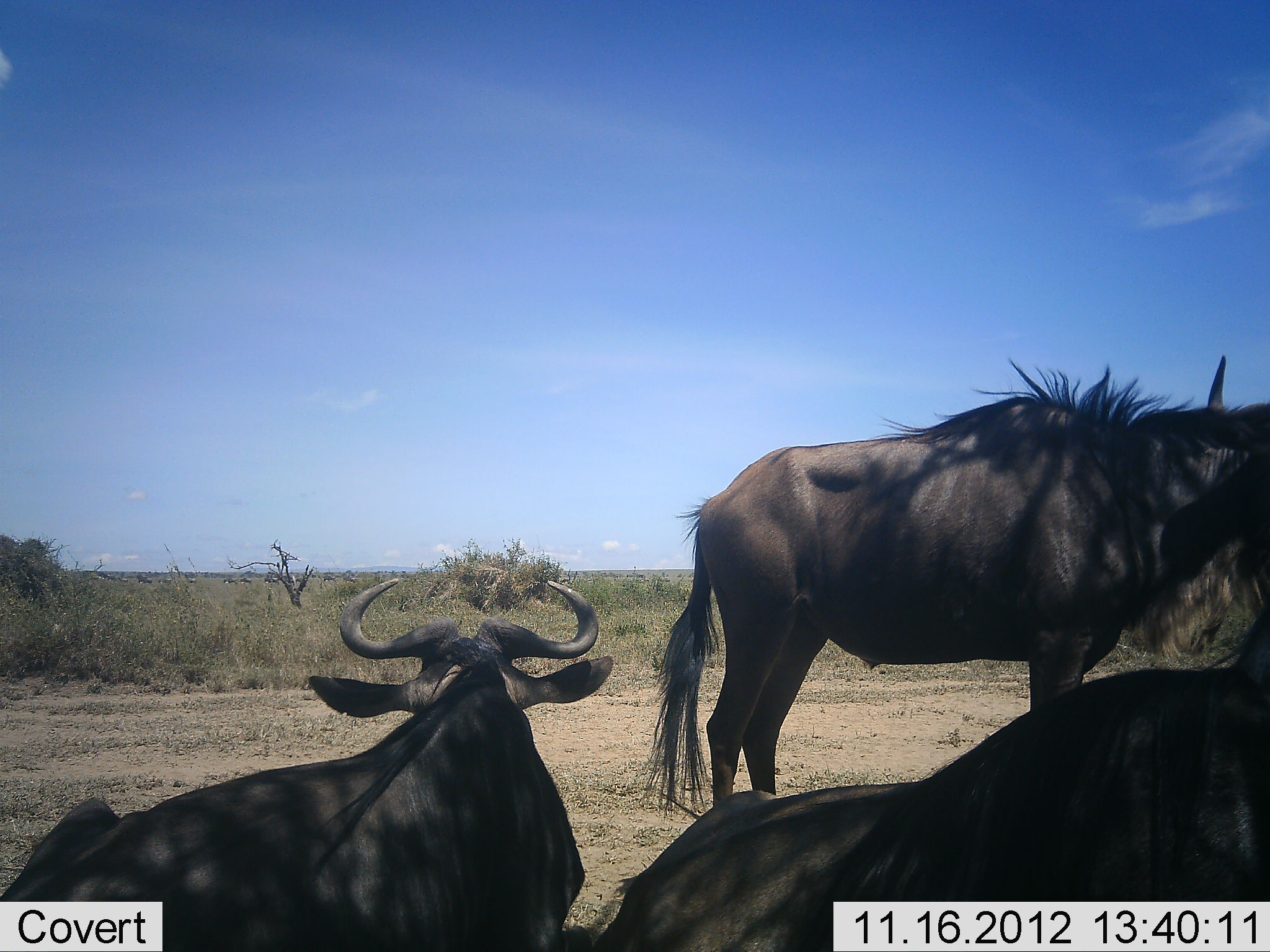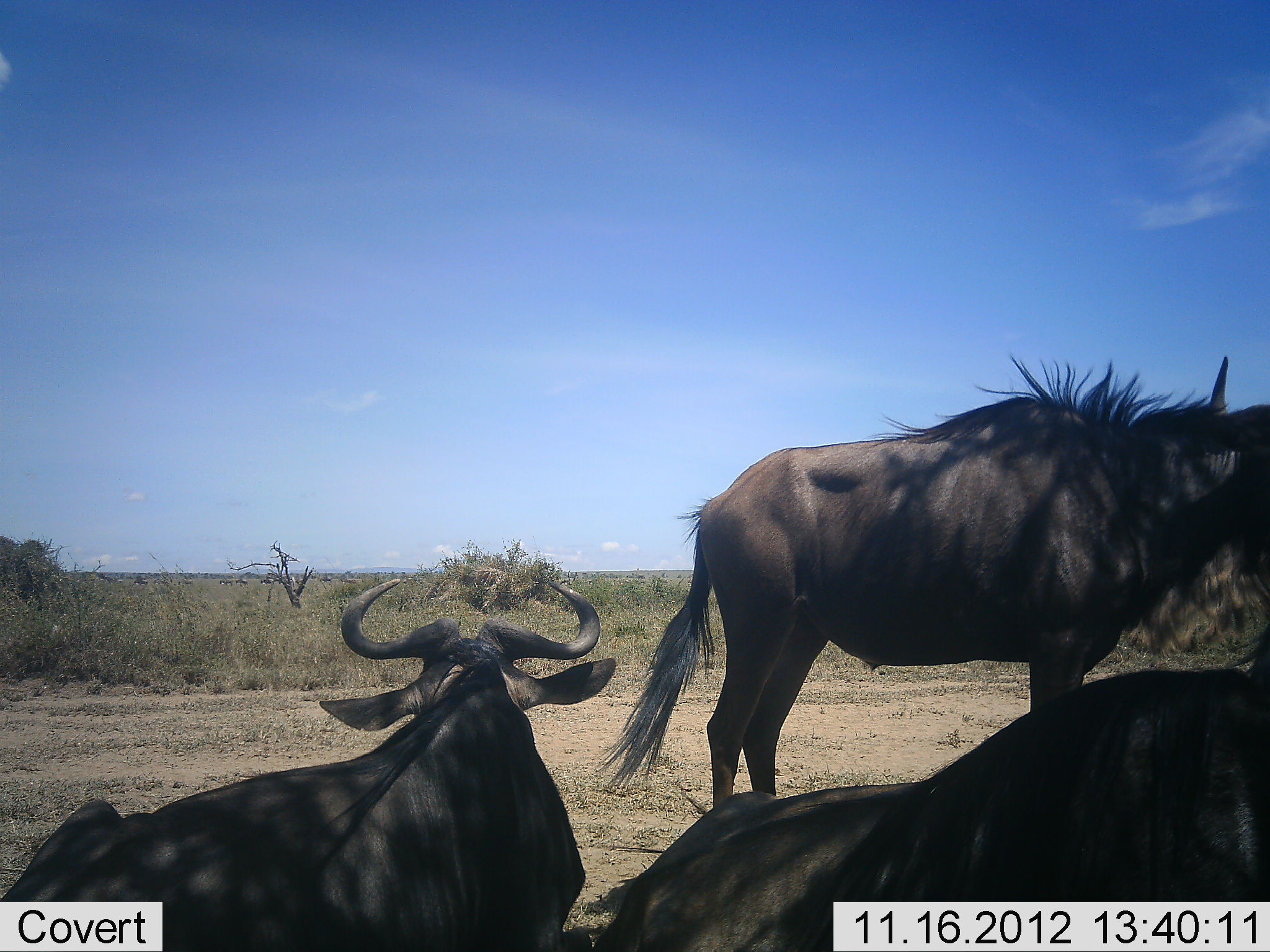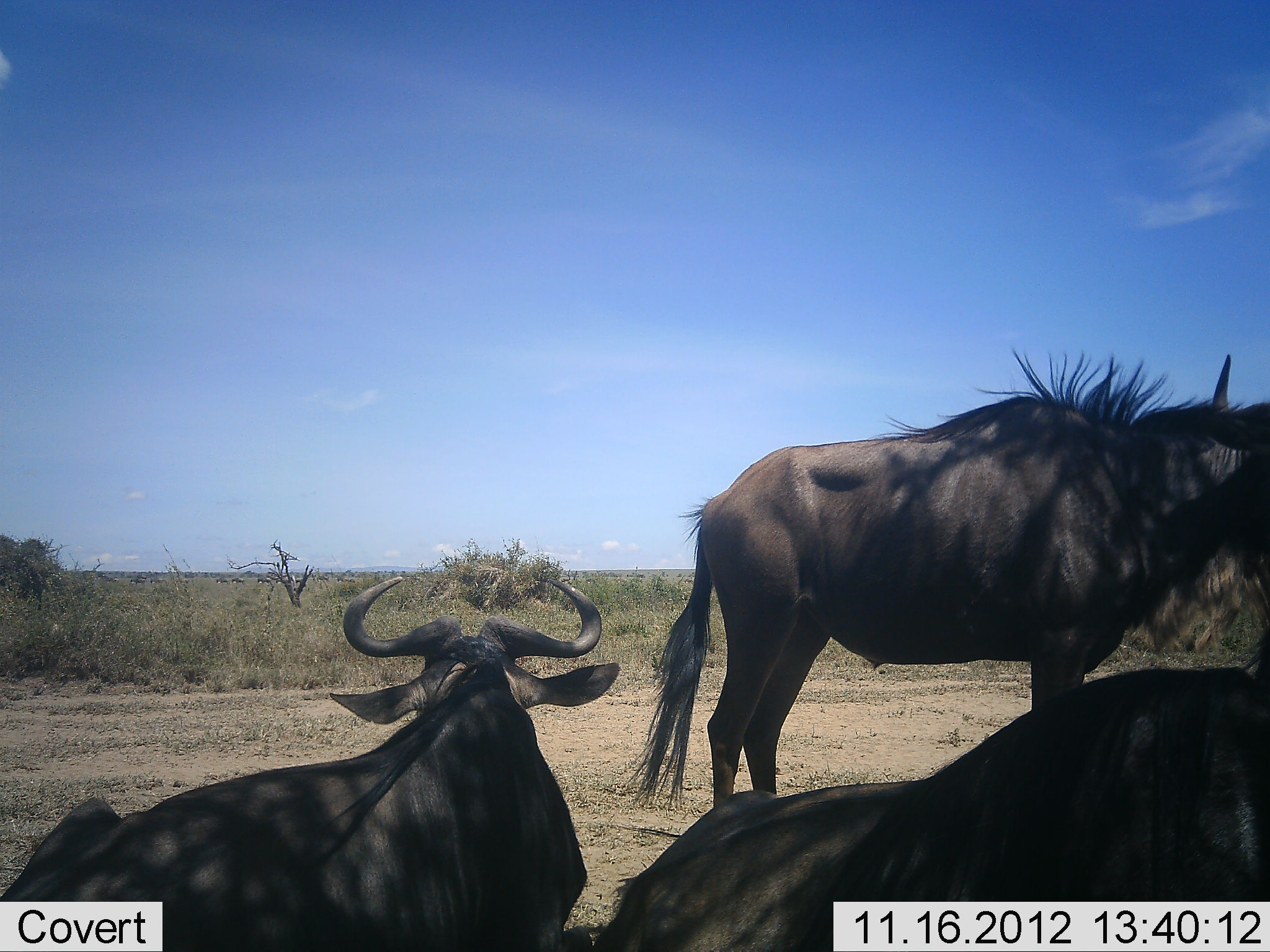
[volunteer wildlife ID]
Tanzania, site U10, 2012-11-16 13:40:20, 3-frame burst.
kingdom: Animalia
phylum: Chordata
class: Mammalia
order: Artiodactyla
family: Bovidae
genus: Connochaetes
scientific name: Connochaetes taurinus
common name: blue wildebeest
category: wildebeest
Wildebeest (blue wildebeest) (Connochaetes taurinus), count 3. Behavior (volunteer vote fractions): standing 70%, resting 100%, moving 0%, interacting 0%. Young present (vote fraction): 0%. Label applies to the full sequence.